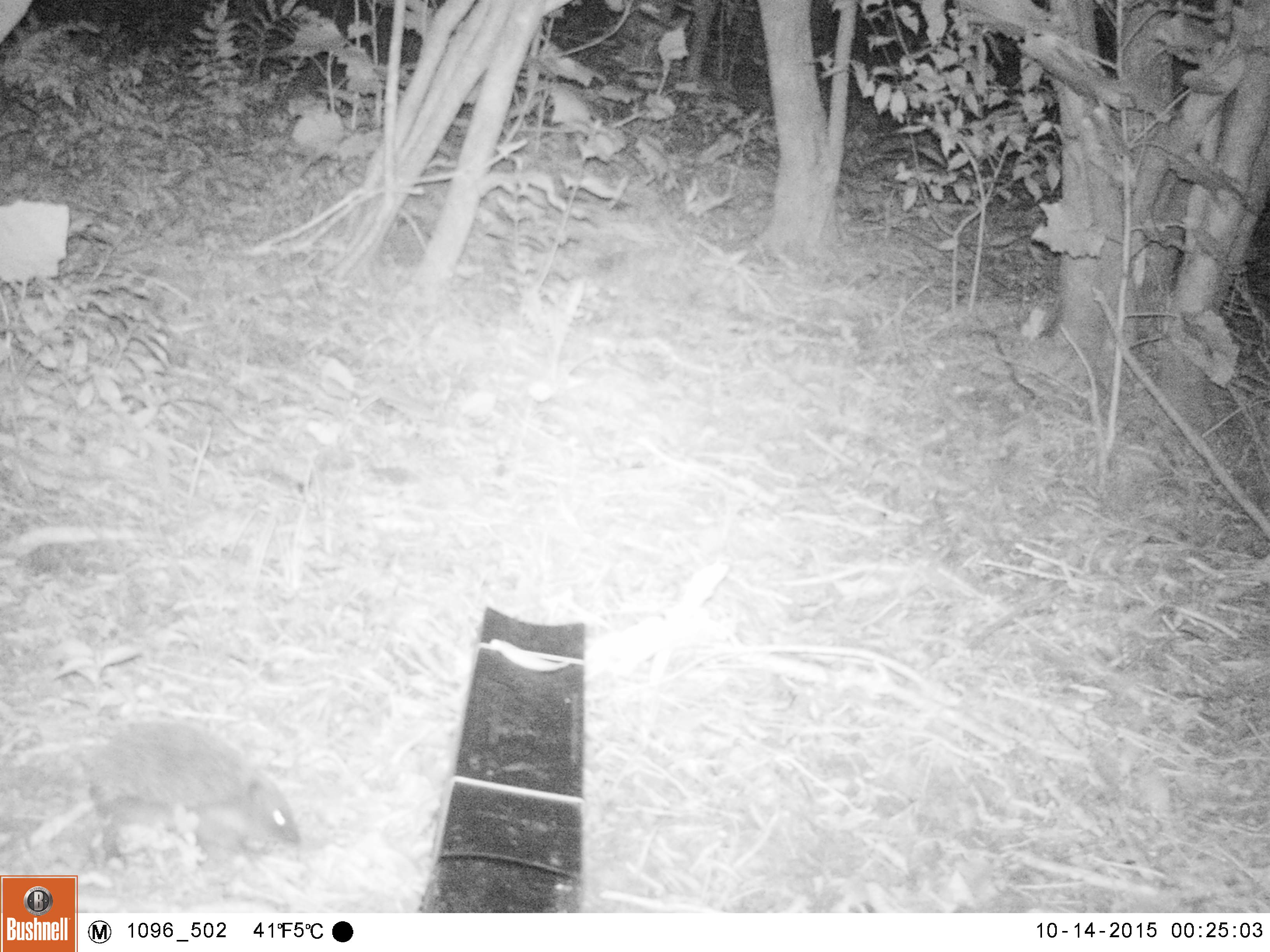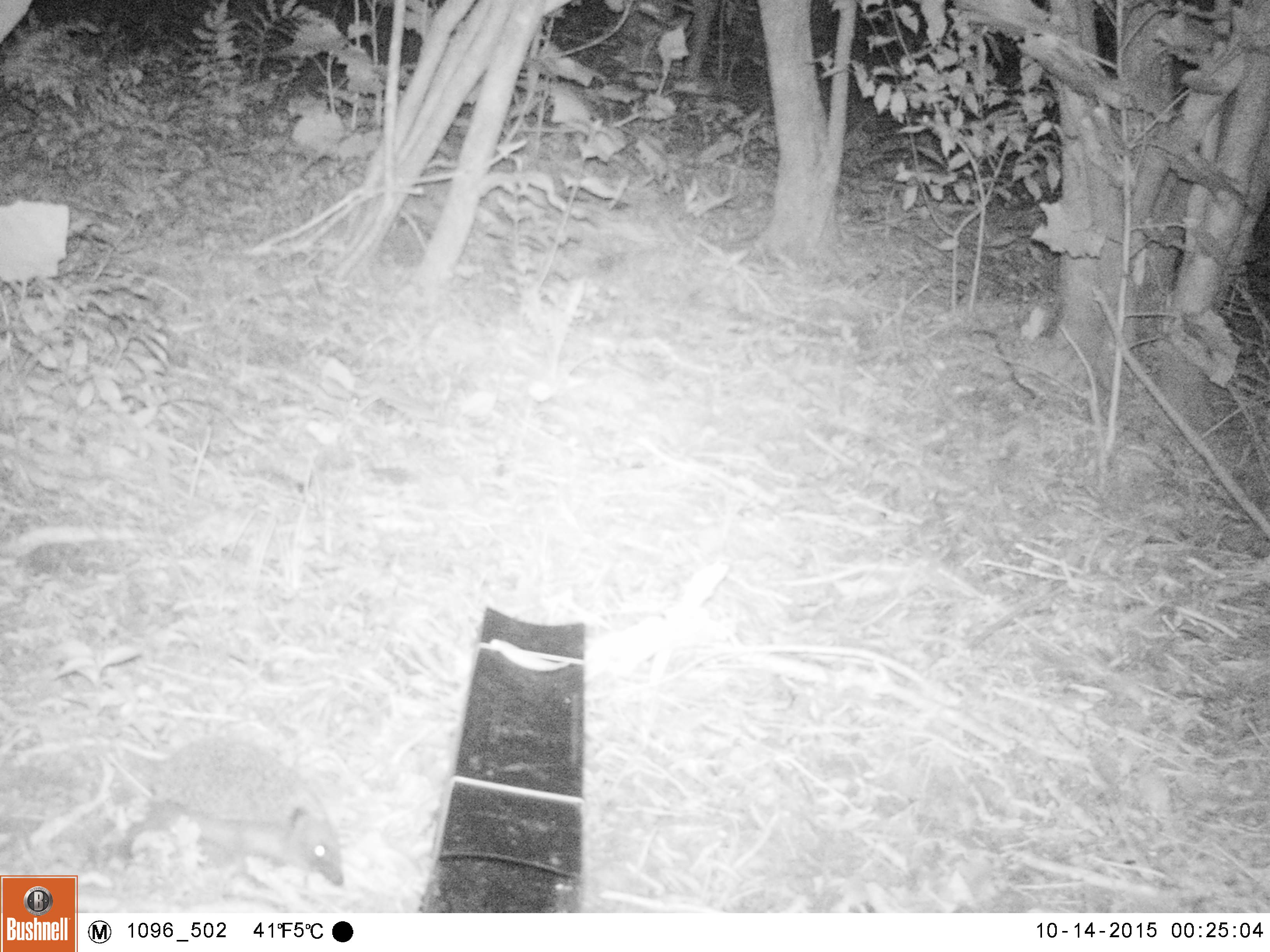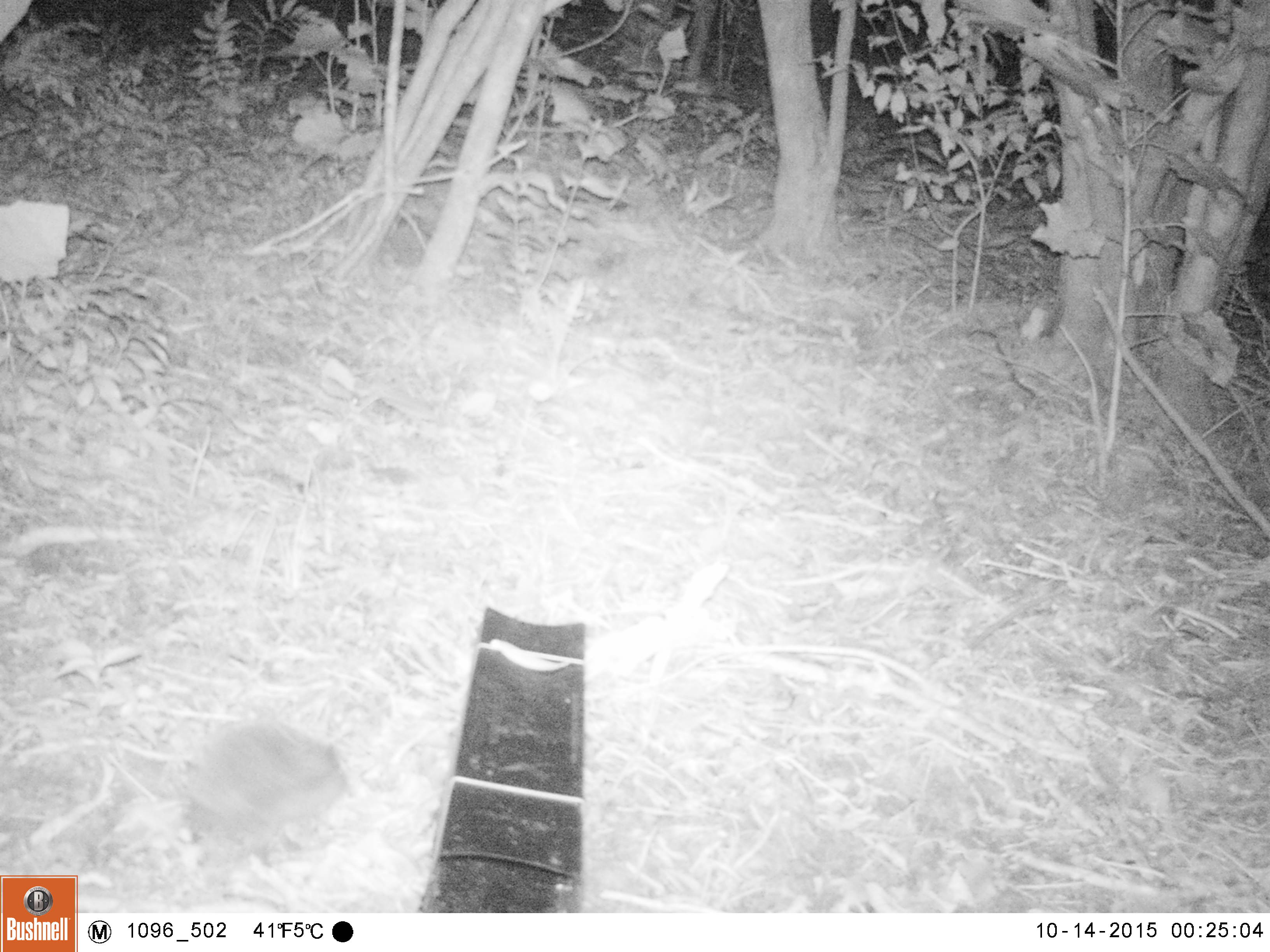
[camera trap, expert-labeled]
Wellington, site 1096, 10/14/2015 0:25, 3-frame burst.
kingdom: Animalia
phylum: Chordata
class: Mammalia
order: Eulipotyphla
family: Erinaceidae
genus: Erinaceus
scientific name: Erinaceus europaeus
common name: hedgehog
Hedgehog (Erinaceus europaeus).